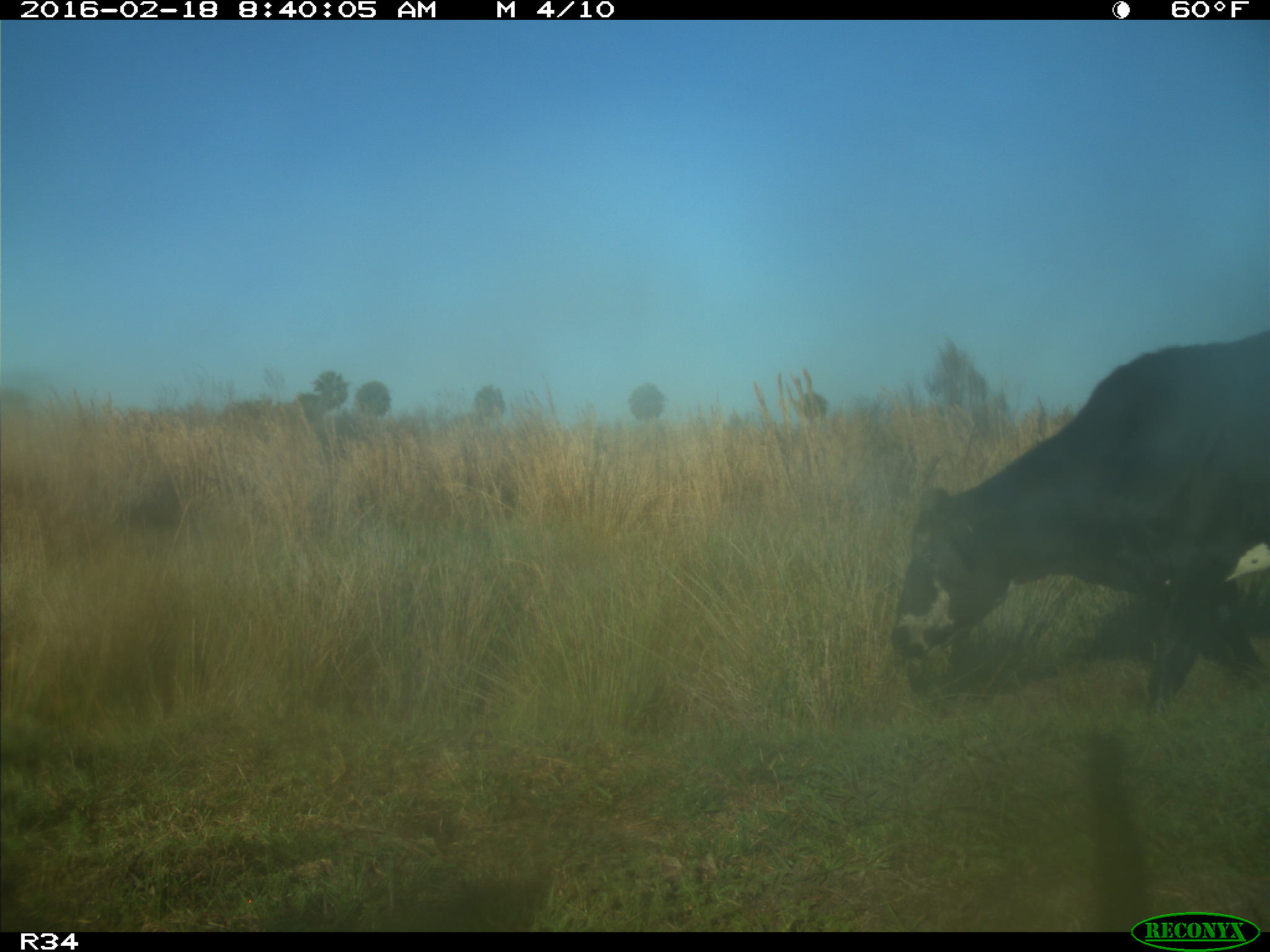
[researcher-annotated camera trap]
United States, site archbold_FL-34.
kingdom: Animalia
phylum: Chordata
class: Mammalia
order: Artiodactyla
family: Bovidae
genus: Bos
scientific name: Bos taurus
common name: domestic cow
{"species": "Bos taurus (domestic cow)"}